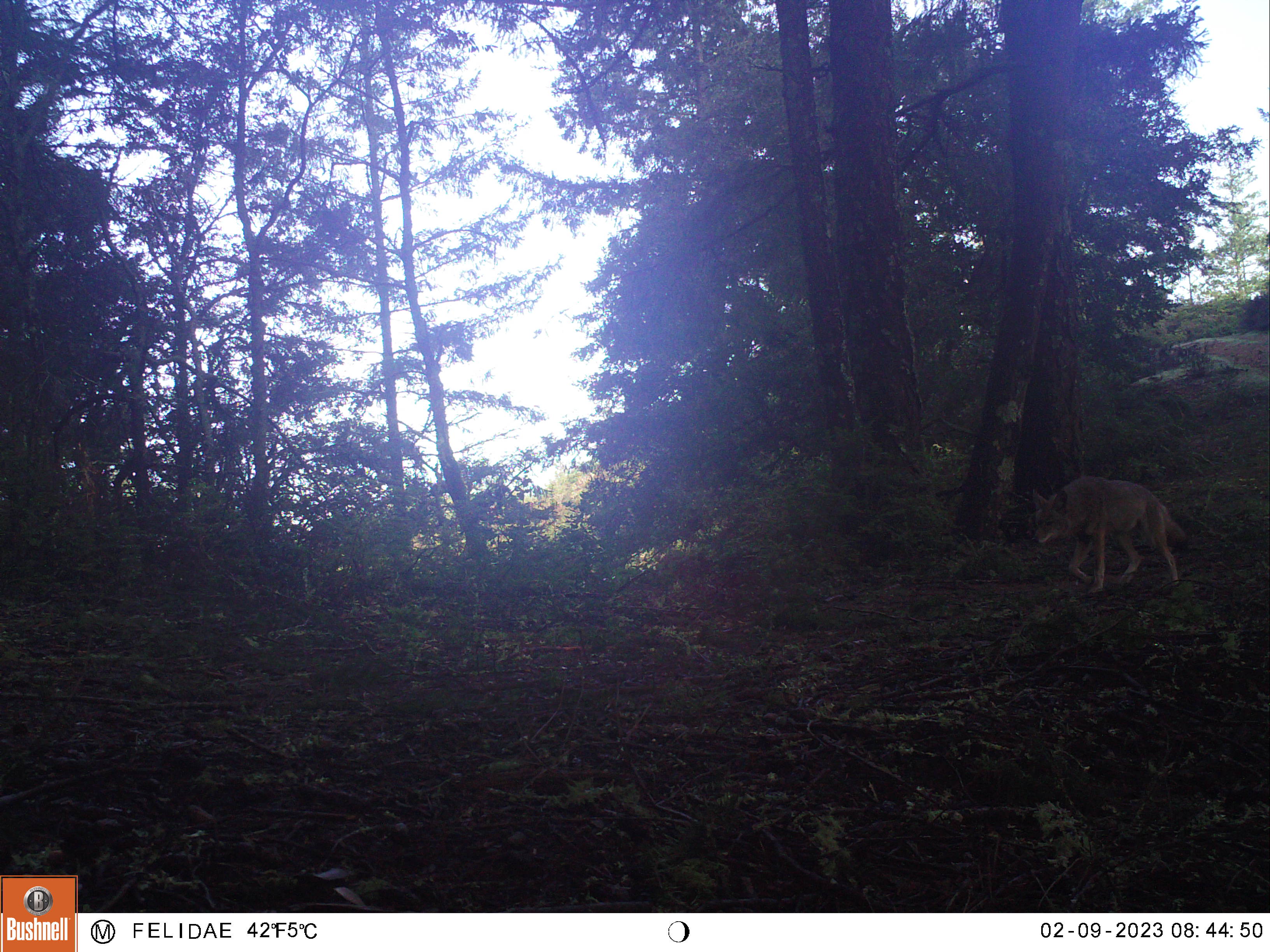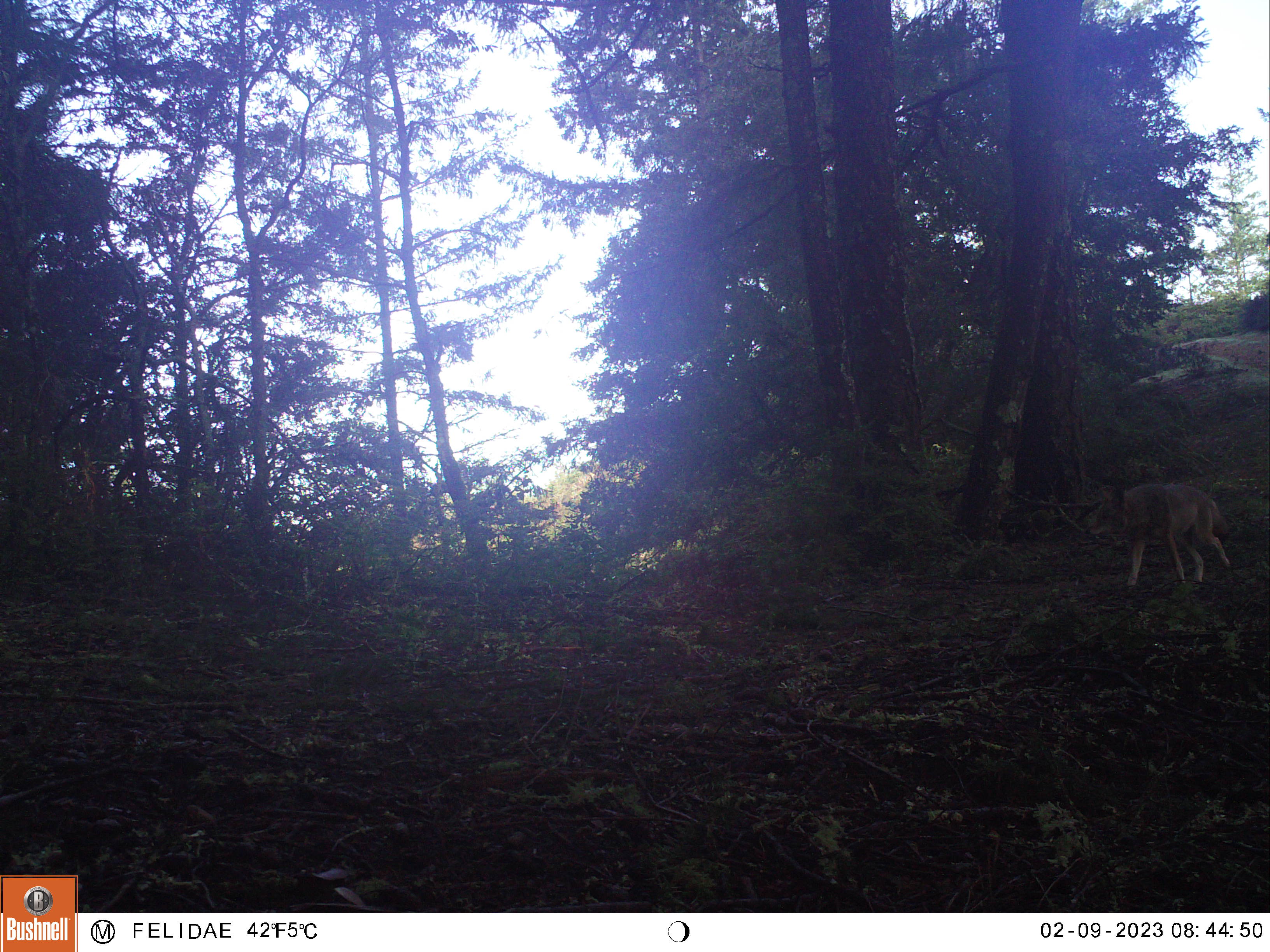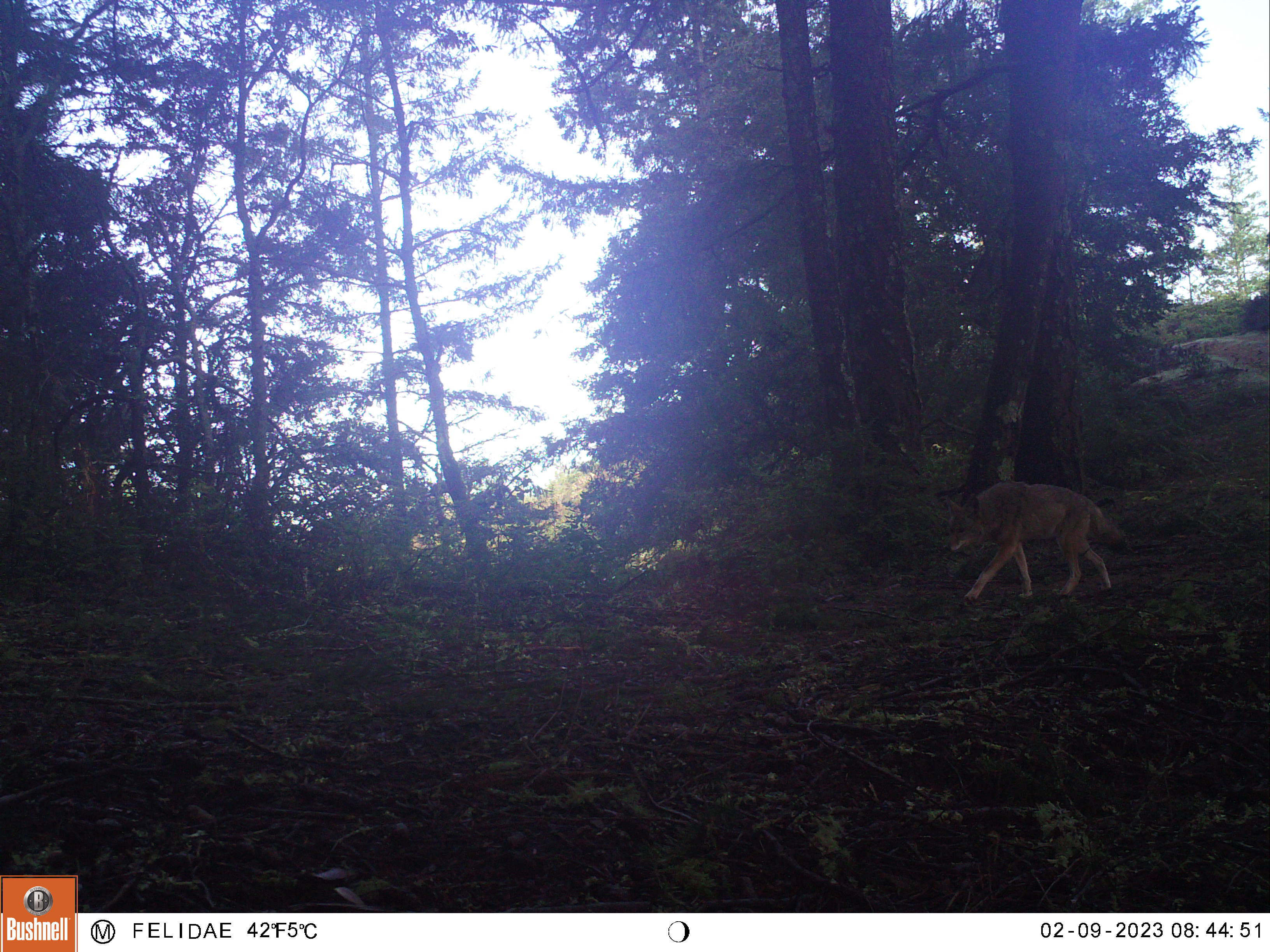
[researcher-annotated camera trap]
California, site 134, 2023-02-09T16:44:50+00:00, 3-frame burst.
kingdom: Animalia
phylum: Chordata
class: Mammalia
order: Carnivora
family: Canidae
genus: Canis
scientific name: Canis latrans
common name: coyote